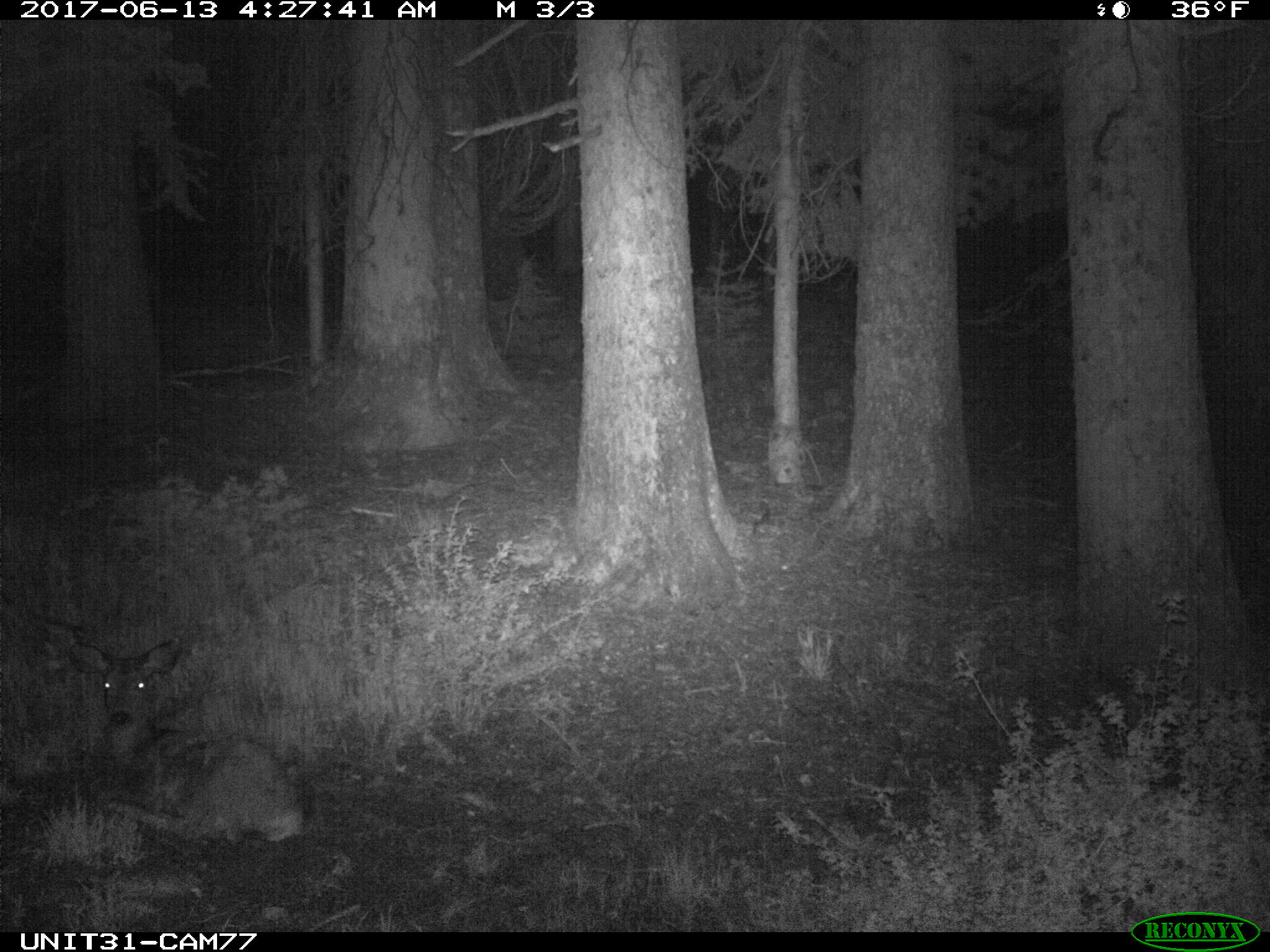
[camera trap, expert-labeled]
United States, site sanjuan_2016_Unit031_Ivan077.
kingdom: Animalia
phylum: Chordata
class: Mammalia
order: Artiodactyla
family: Cervidae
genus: Odocoileus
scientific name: Odocoileus hemionus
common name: mule deer